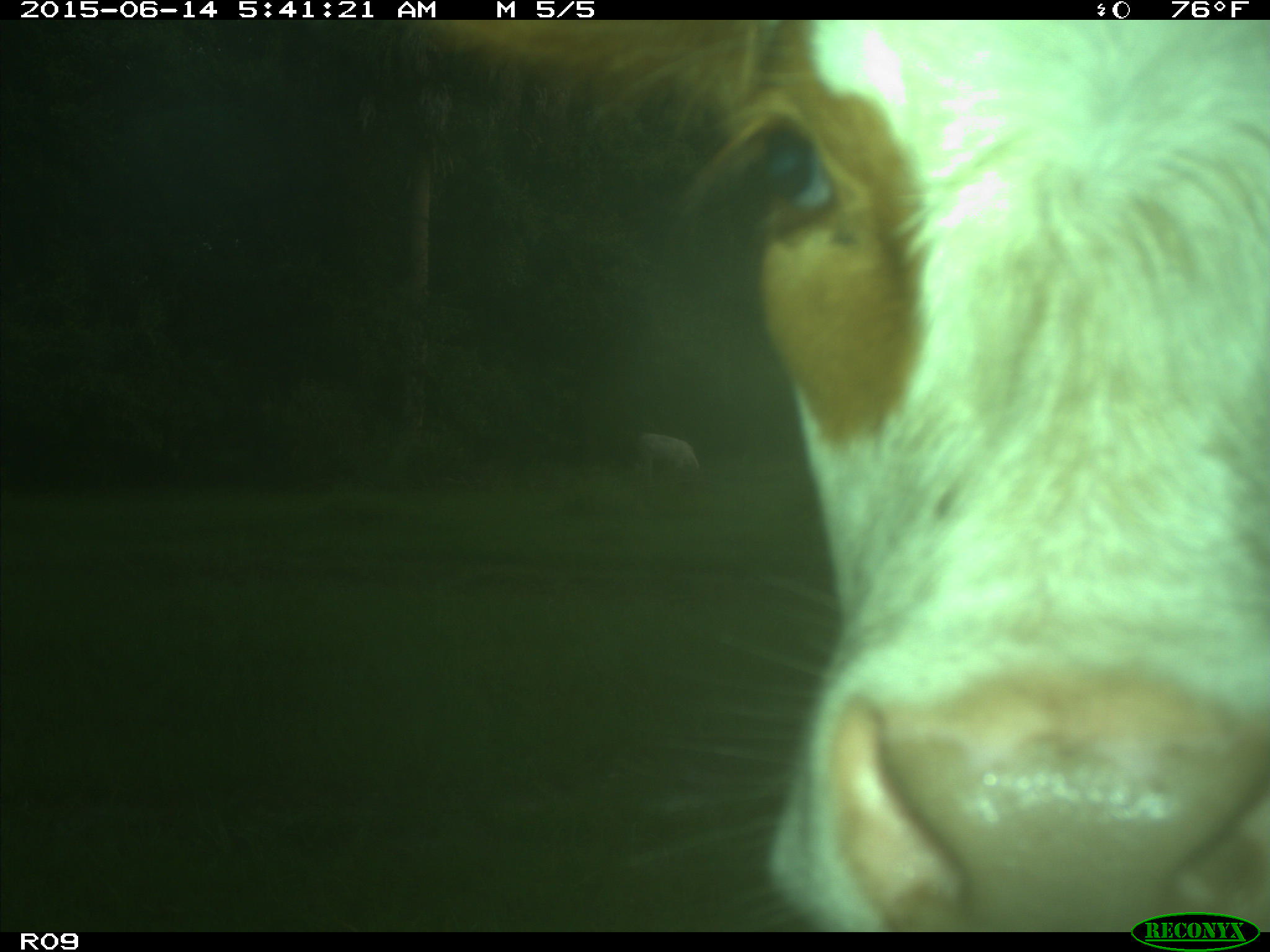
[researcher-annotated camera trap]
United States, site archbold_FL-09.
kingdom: Animalia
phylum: Chordata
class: Mammalia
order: Artiodactyla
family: Bovidae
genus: Bos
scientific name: Bos taurus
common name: domestic cow